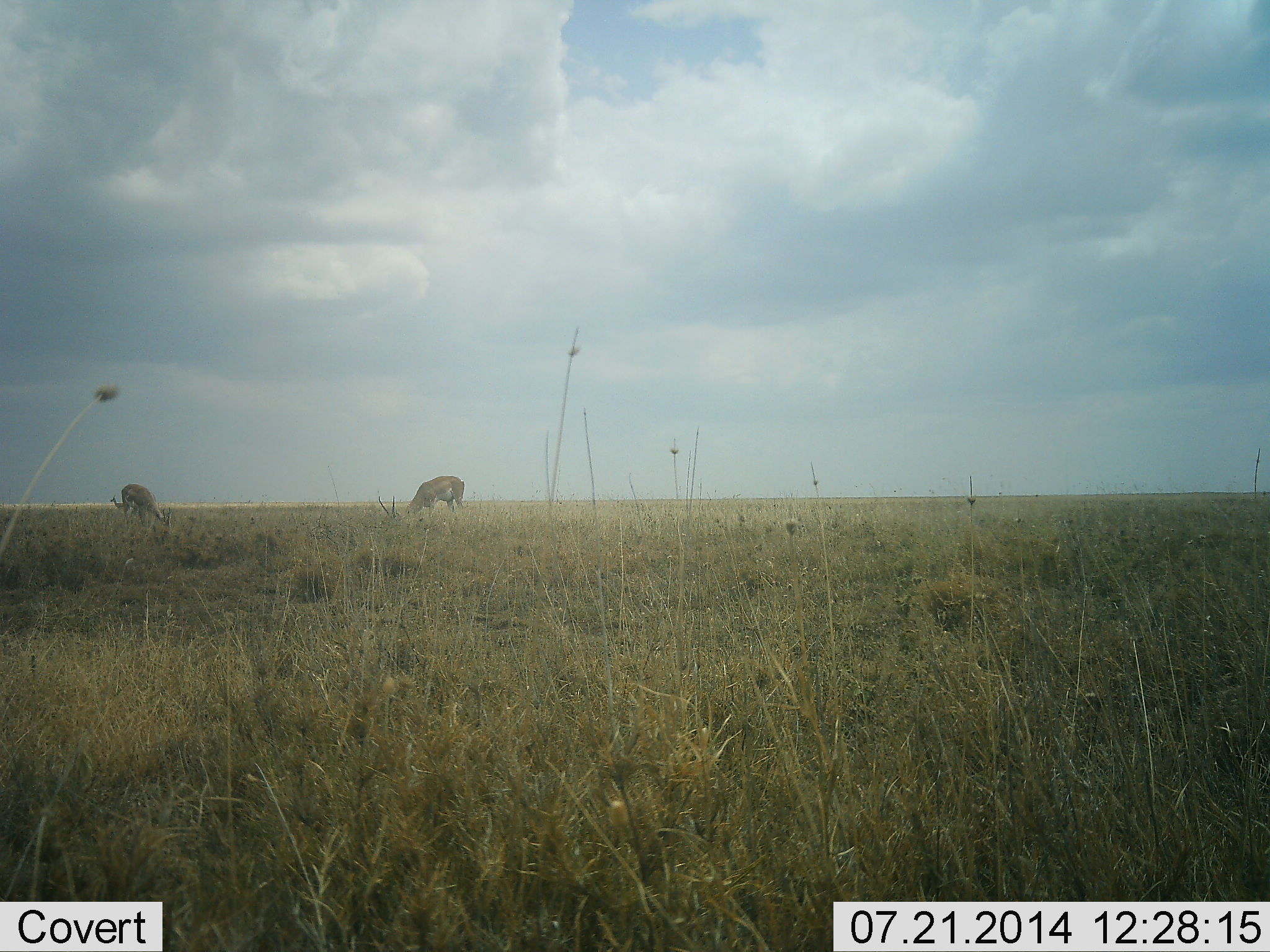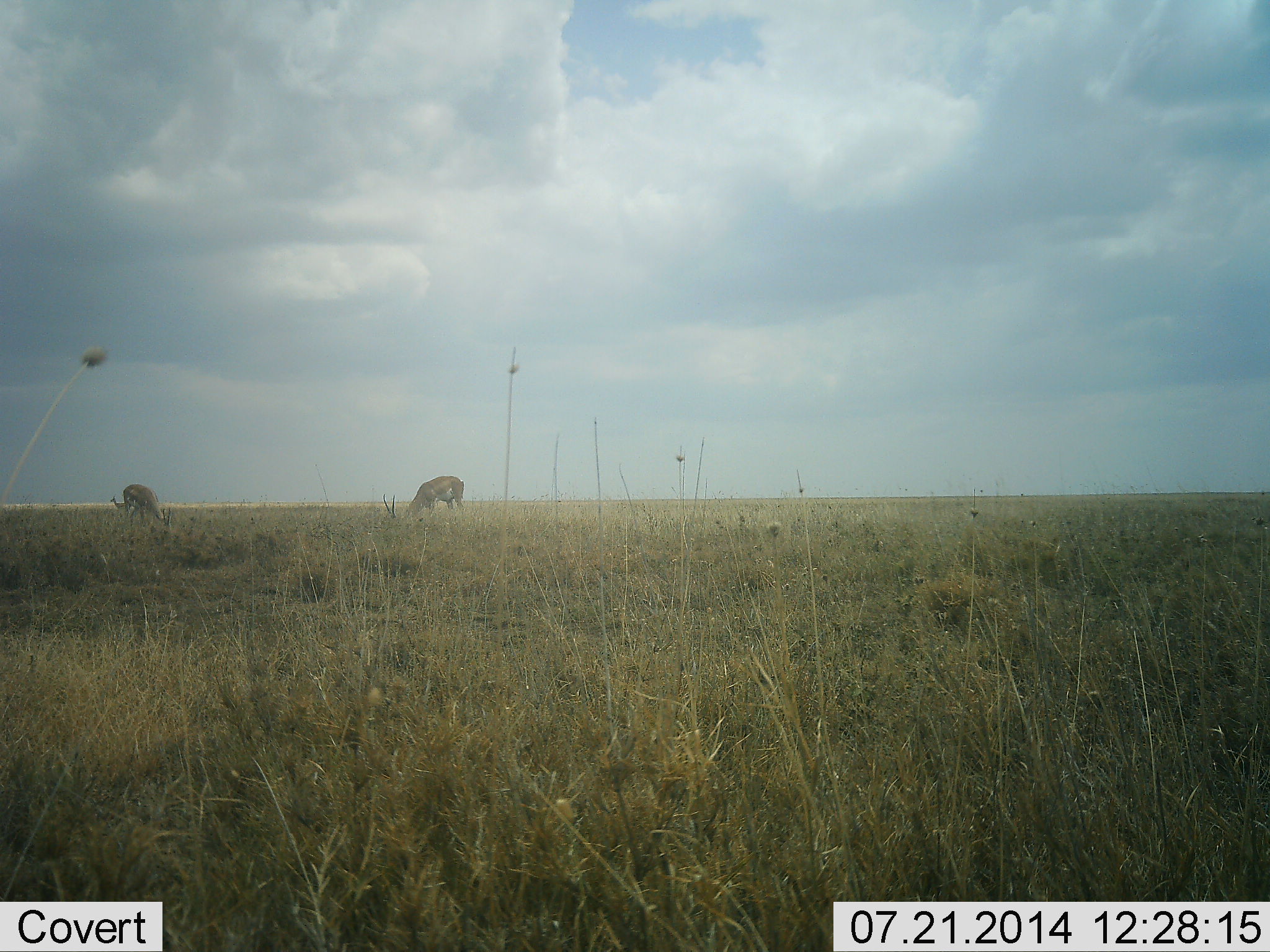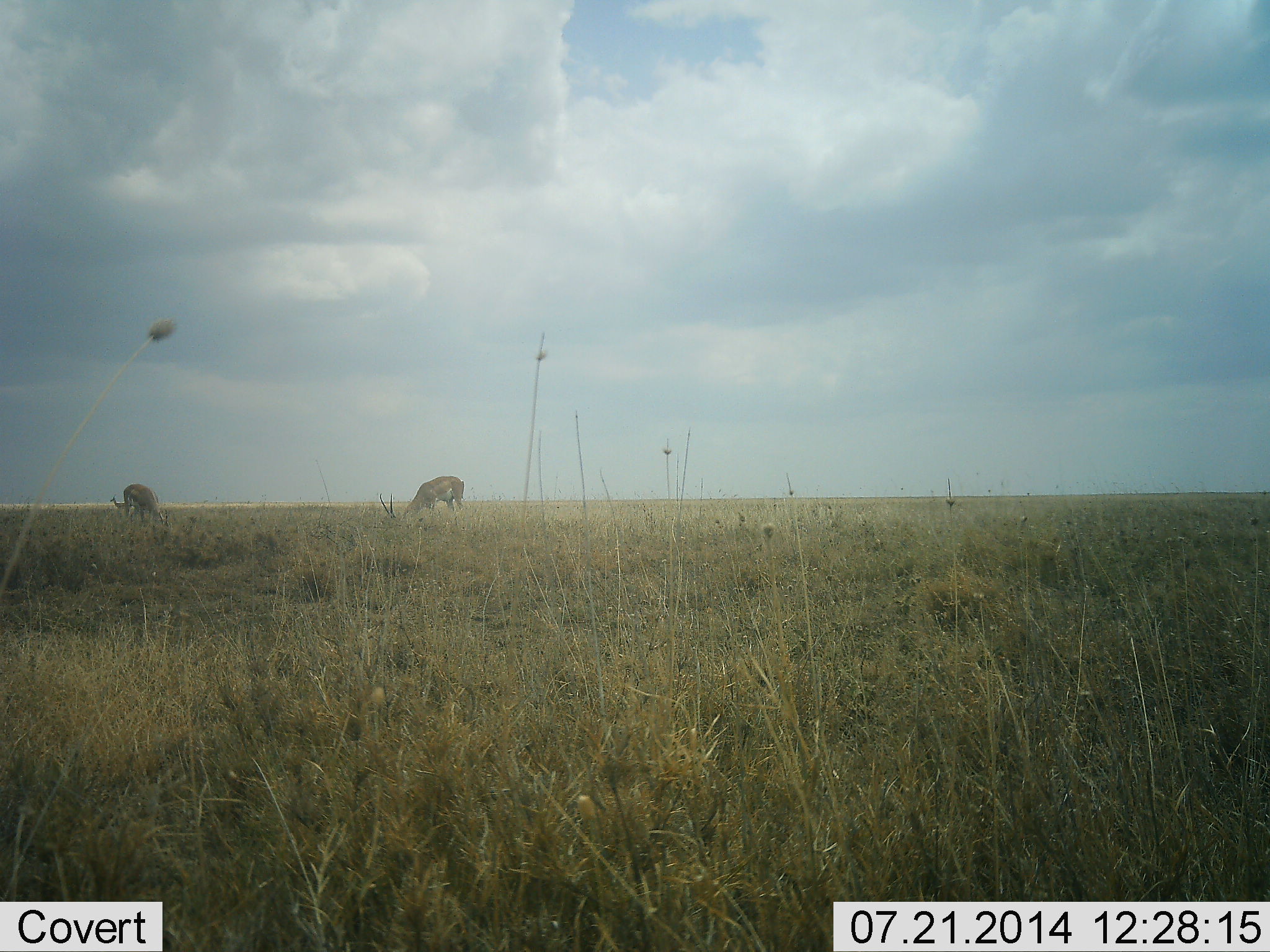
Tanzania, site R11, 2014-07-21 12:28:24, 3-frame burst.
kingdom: Animalia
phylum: Chordata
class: Mammalia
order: Artiodactyla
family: Bovidae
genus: Nanger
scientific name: Nanger granti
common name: grant's gazelle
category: gazellegrants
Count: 2.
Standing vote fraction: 40%.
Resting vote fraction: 0%.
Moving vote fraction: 0%.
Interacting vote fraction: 0%.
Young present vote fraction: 0%.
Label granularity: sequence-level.